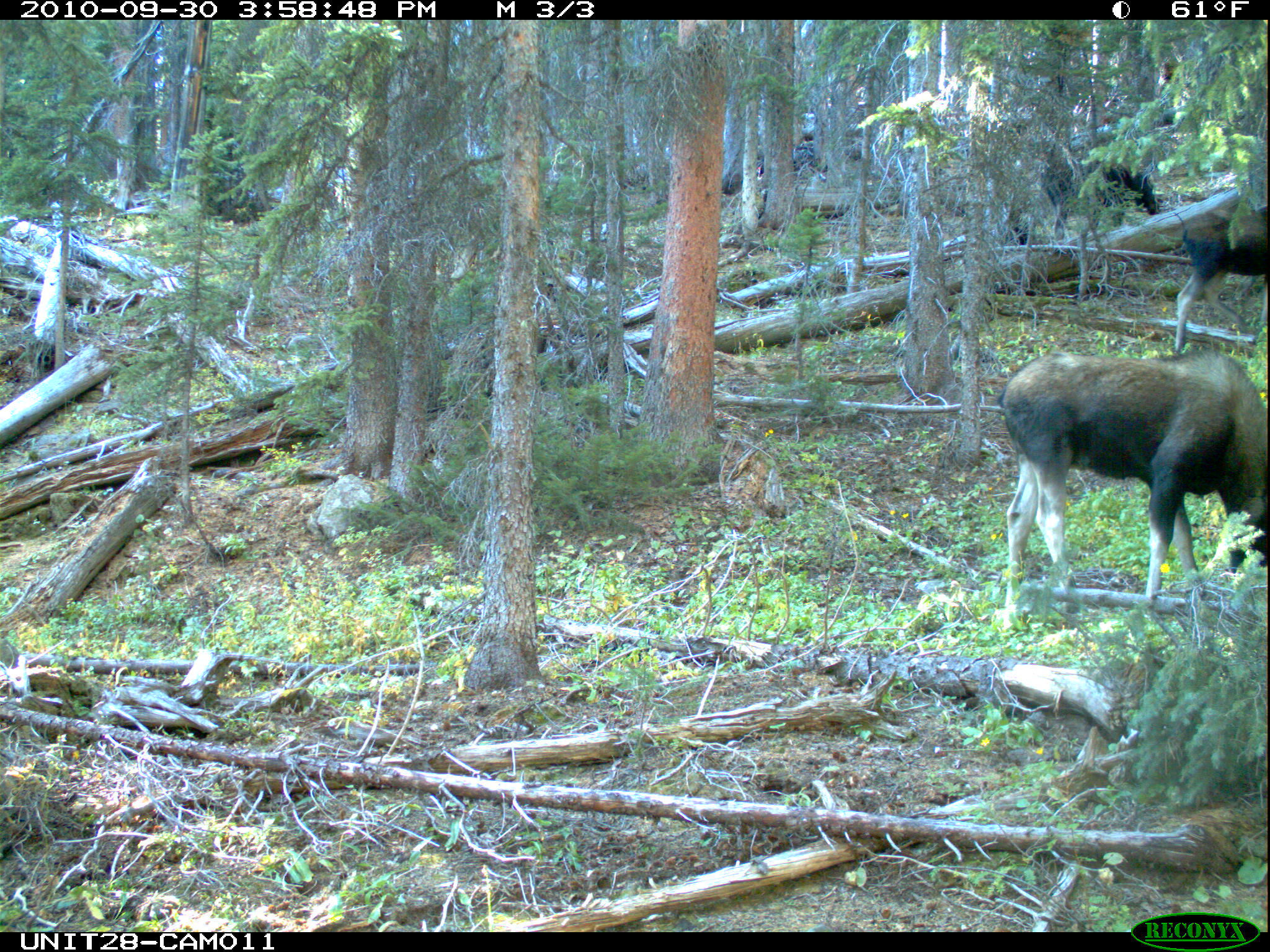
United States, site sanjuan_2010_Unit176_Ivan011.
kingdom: Animalia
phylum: Chordata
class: Mammalia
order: Artiodactyla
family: Cervidae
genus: Alces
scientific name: Alces alces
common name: moose